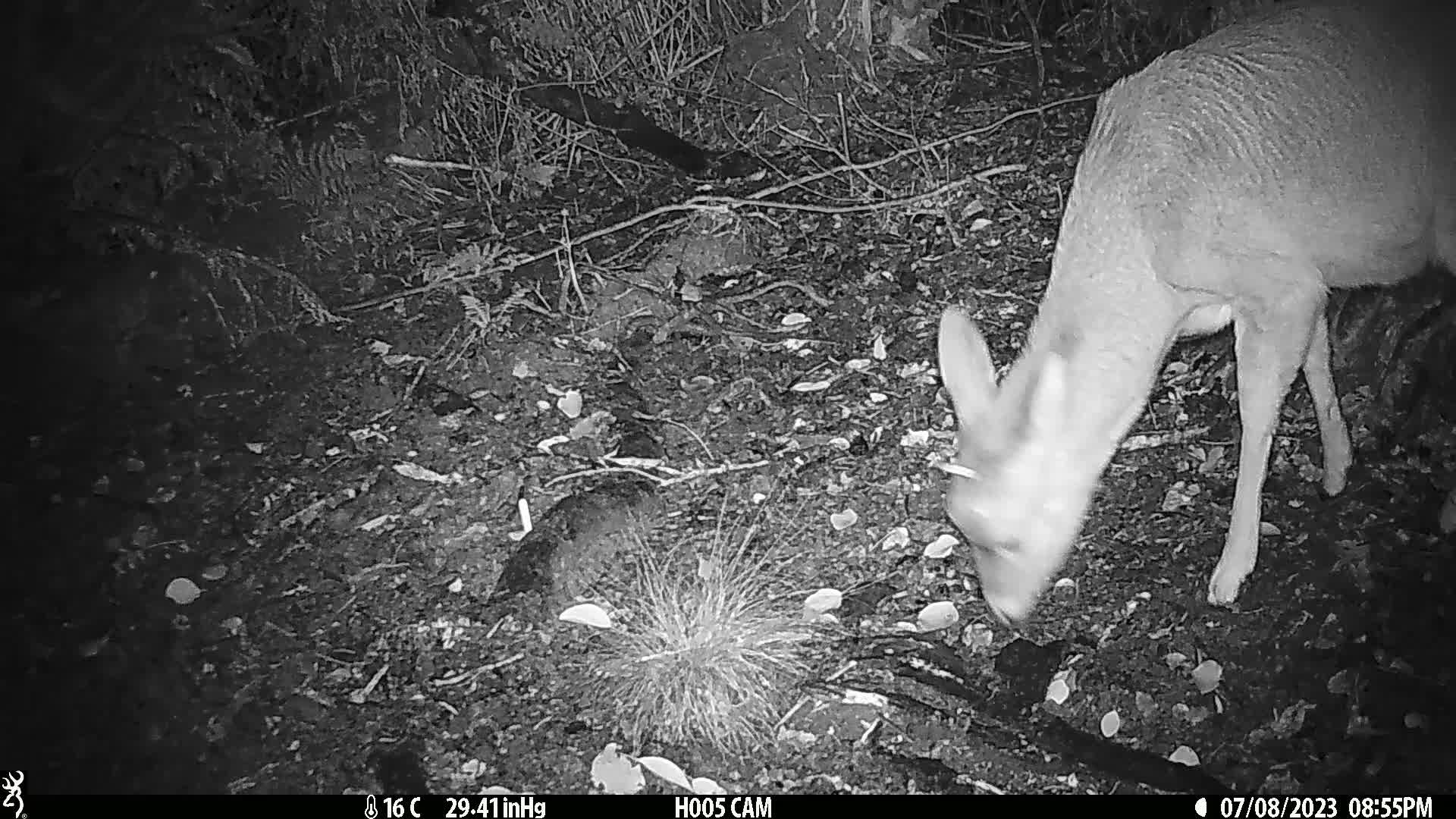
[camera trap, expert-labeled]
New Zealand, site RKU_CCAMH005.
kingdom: Animalia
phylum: Chordata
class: Mammalia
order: Artiodactyla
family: Cervidae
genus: Odocoileus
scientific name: Odocoileus virginianus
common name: white-tailed deer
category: white tailed deer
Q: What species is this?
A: White tailed deer (white-tailed deer) (Odocoileus virginianus).